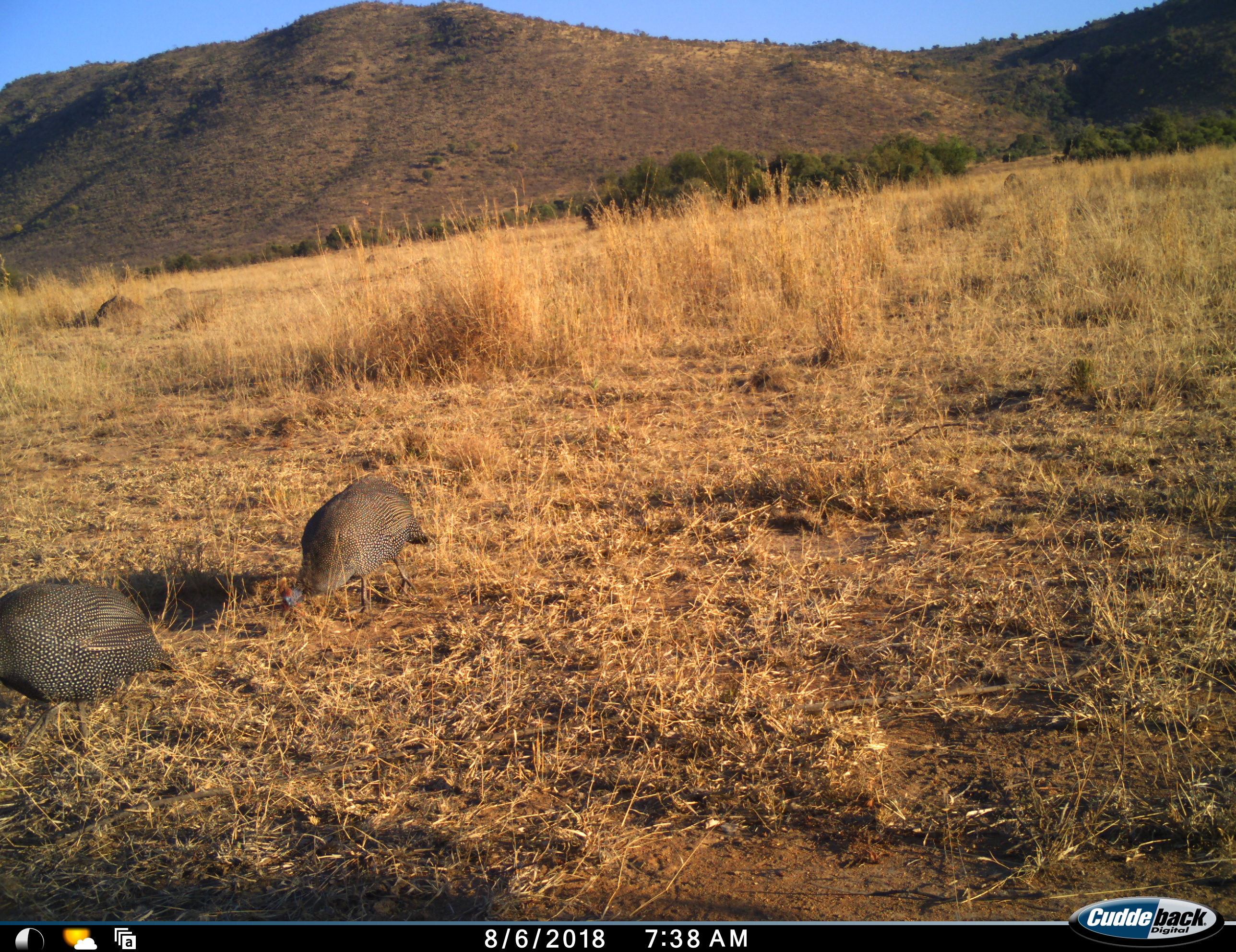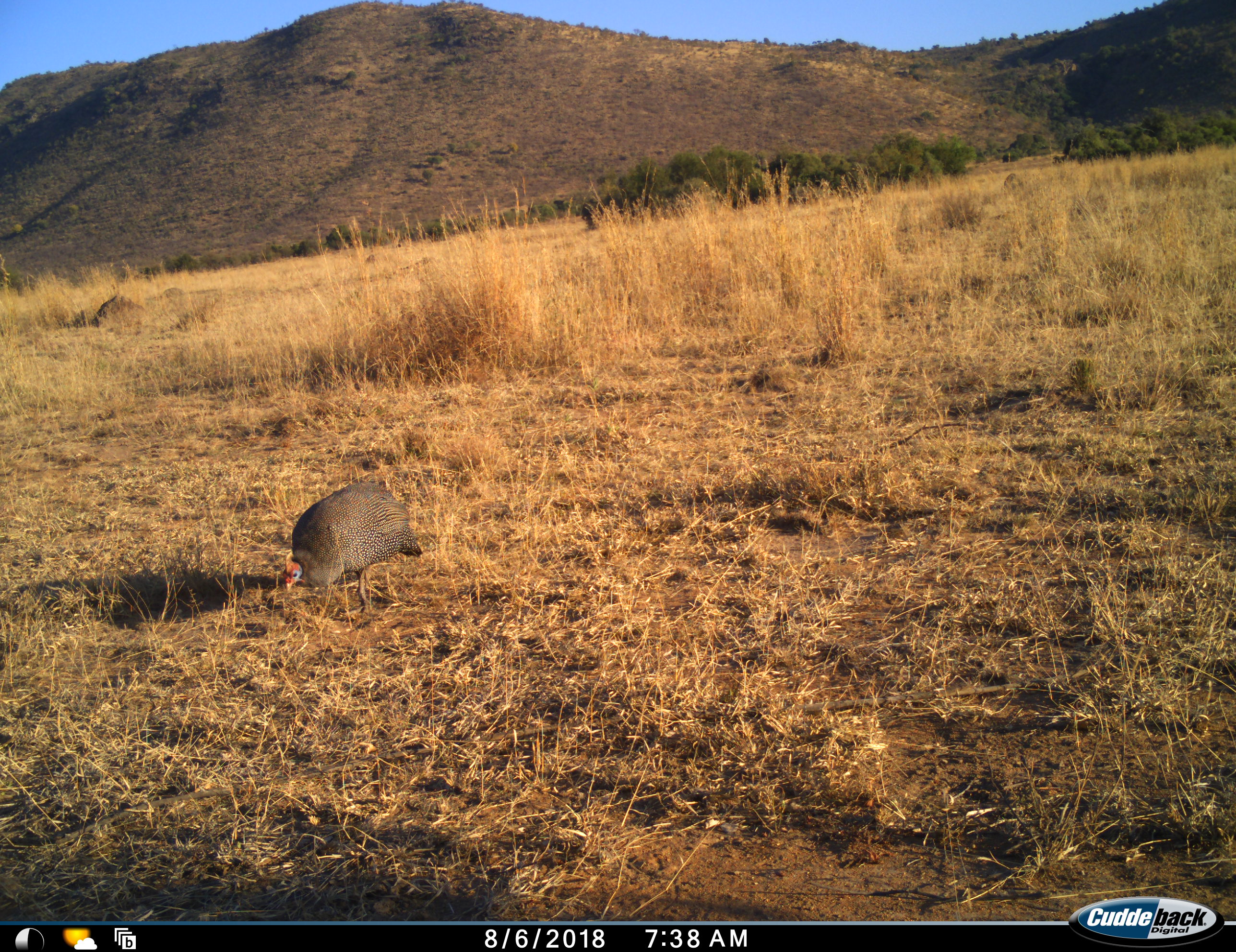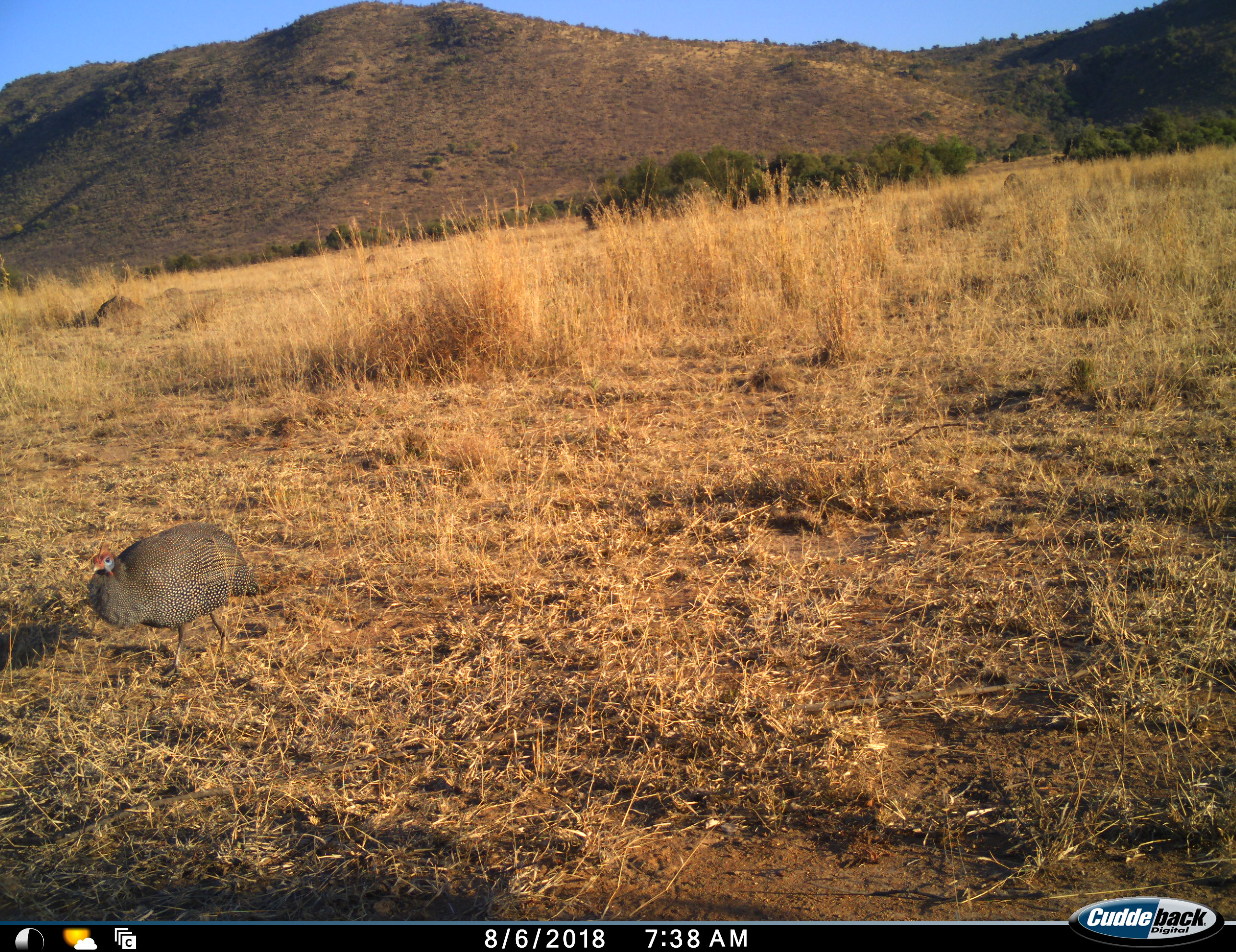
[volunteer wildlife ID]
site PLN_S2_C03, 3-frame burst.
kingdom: Animalia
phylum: Chordata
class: Aves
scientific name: Aves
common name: bird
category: birdother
Birdother (bird) (Aves), count 2. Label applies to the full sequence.